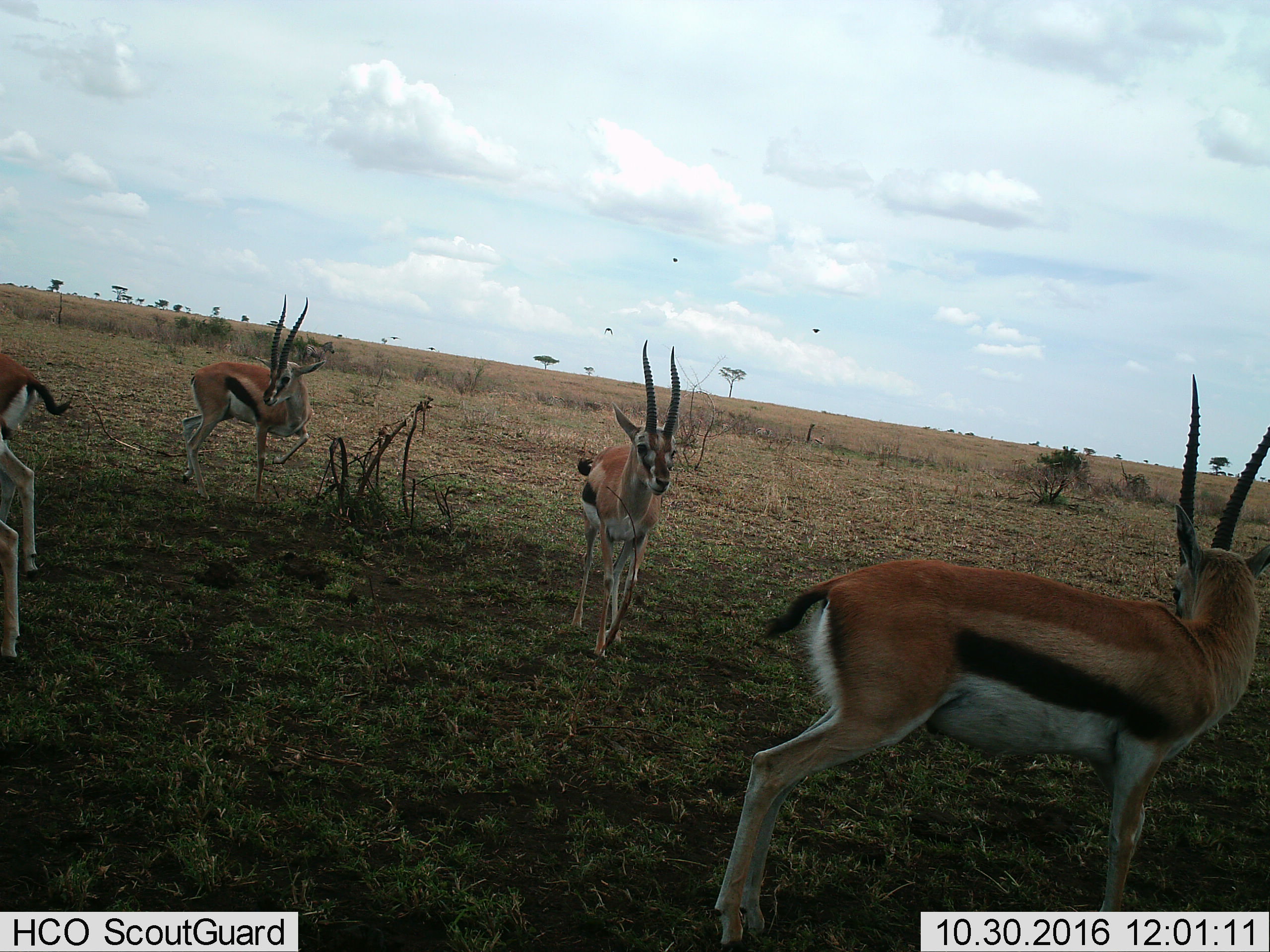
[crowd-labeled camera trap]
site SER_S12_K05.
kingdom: Animalia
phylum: Chordata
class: Mammalia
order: Artiodactyla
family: Bovidae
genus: Eudorcas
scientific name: Eudorcas thomsonii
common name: thomson's gazelle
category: gazellethomsons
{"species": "gazellethomsons (thomson's gazelle) (Eudorcas thomsonii)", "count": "5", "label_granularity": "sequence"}